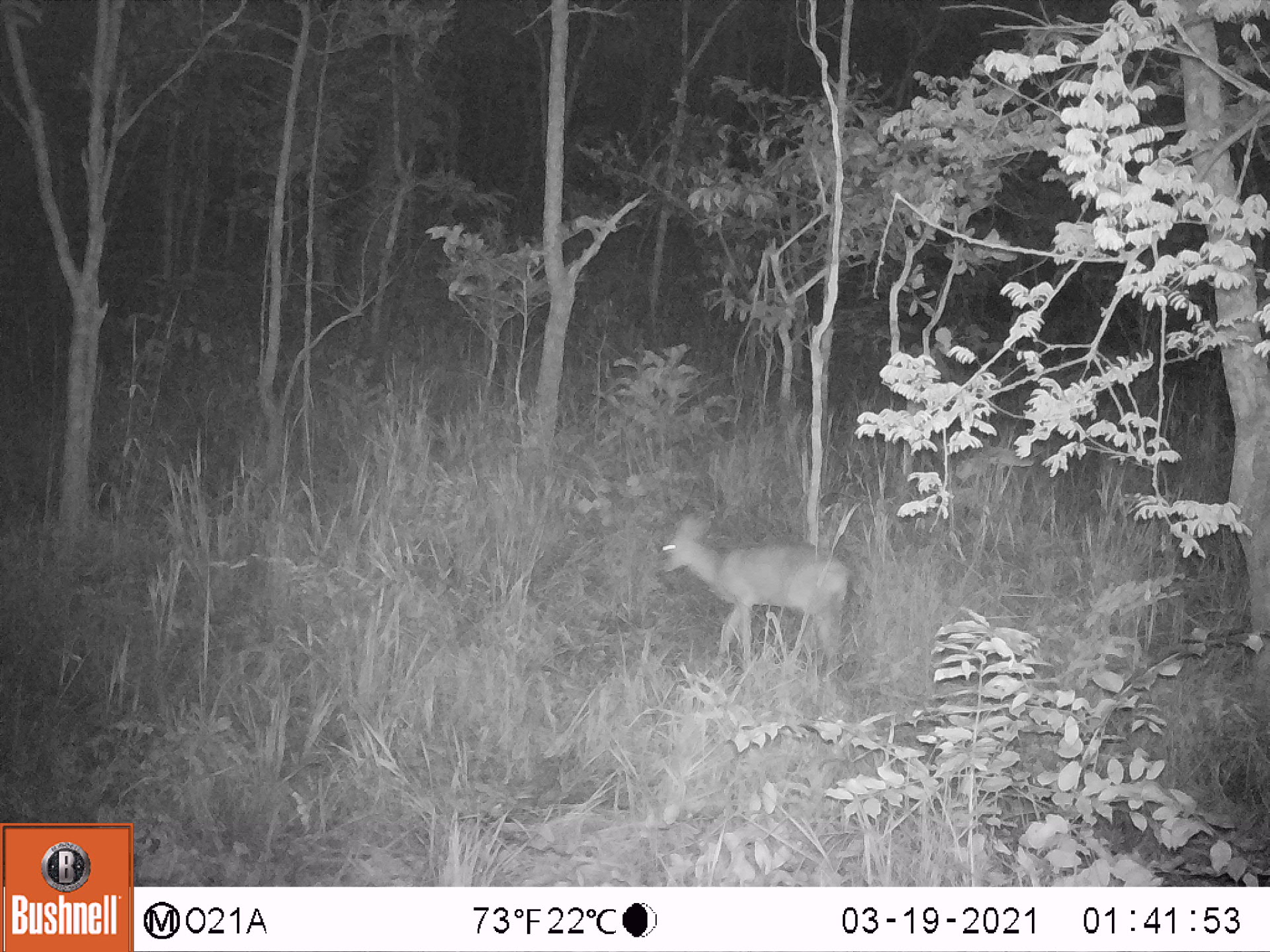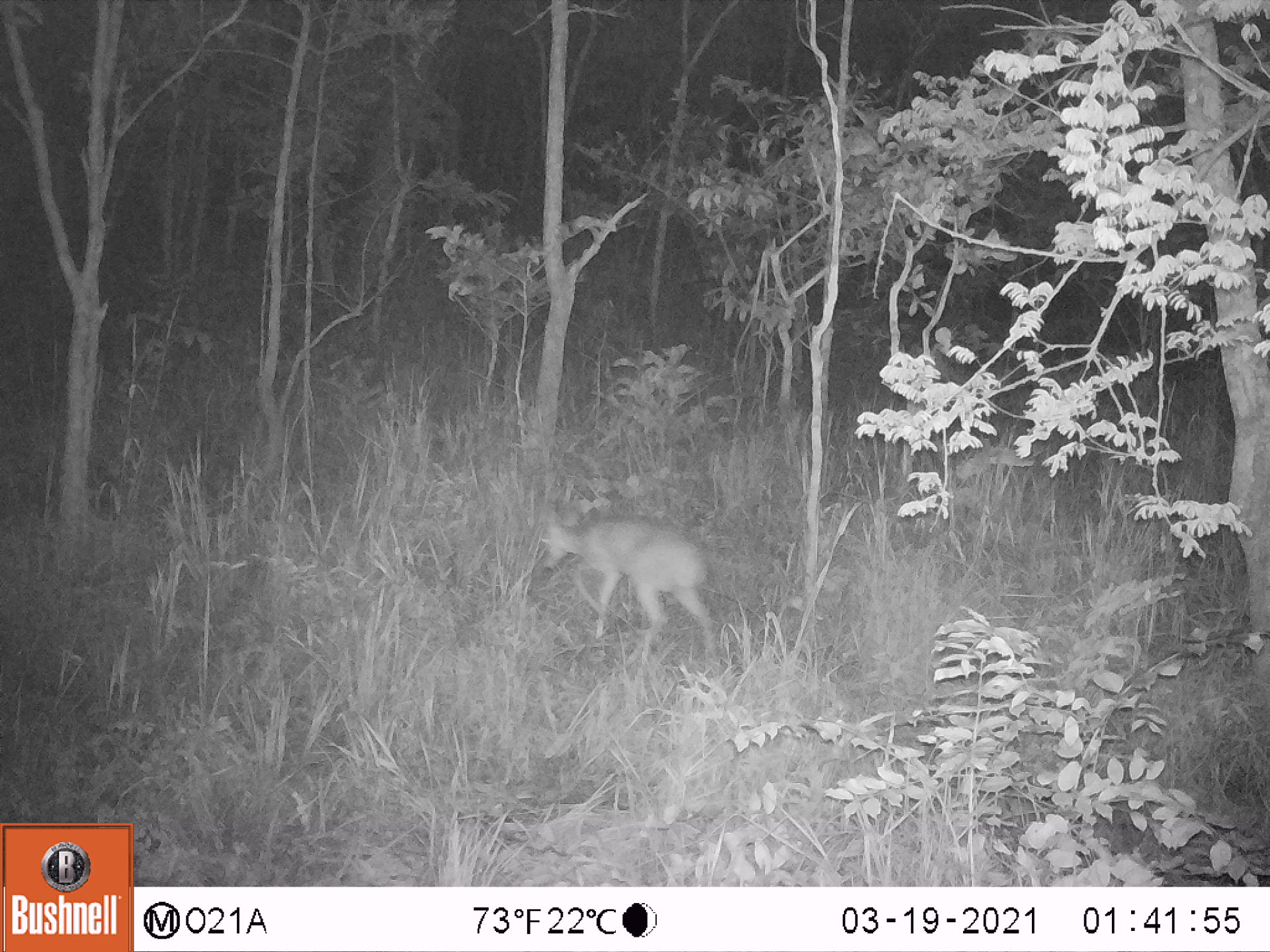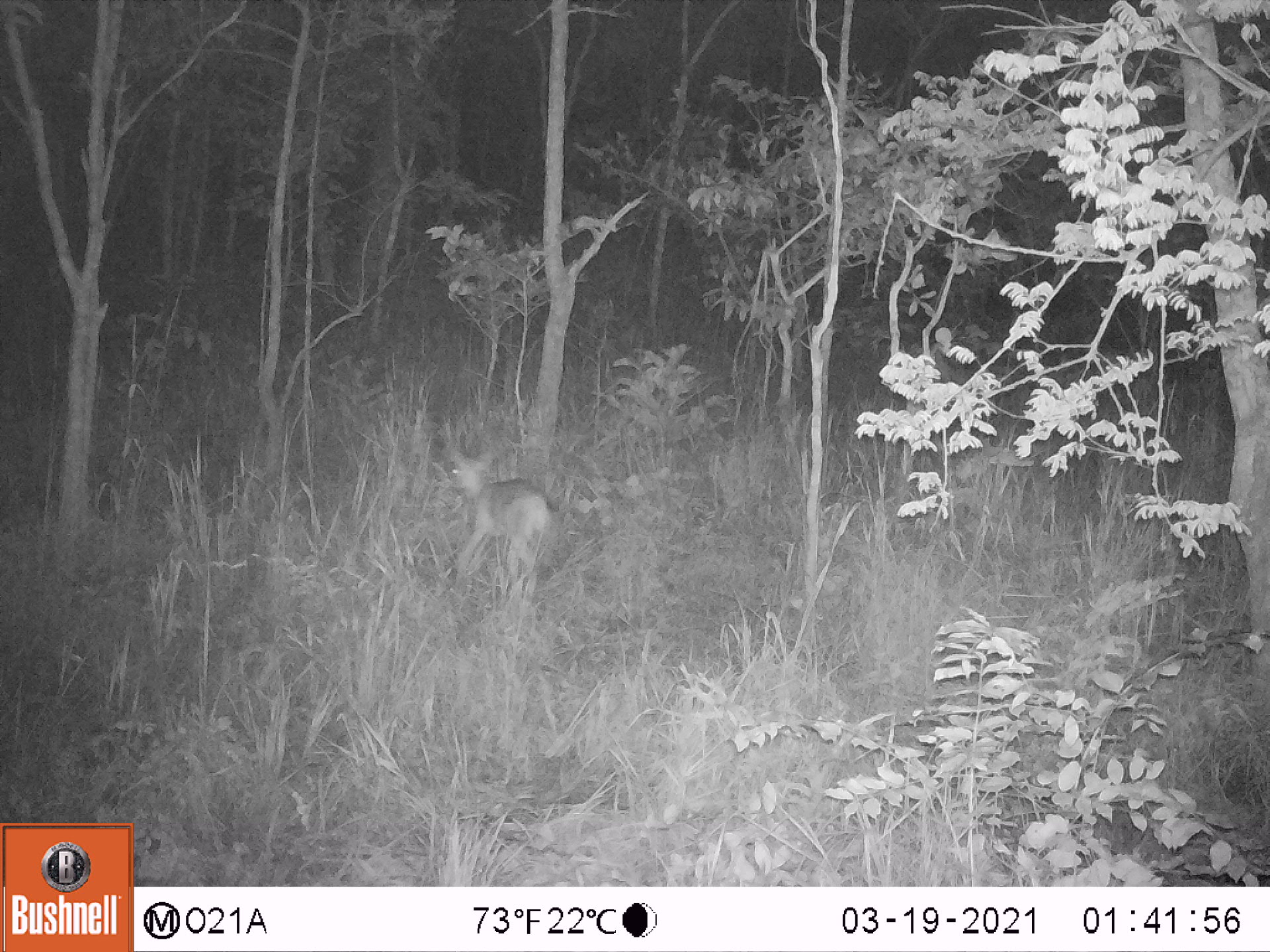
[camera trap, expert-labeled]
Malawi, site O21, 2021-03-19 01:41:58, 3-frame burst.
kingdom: Animalia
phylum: Chordata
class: Mammalia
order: Artiodactyla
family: Bovidae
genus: Sylvicapra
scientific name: Sylvicapra grimmia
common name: common duiker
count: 1